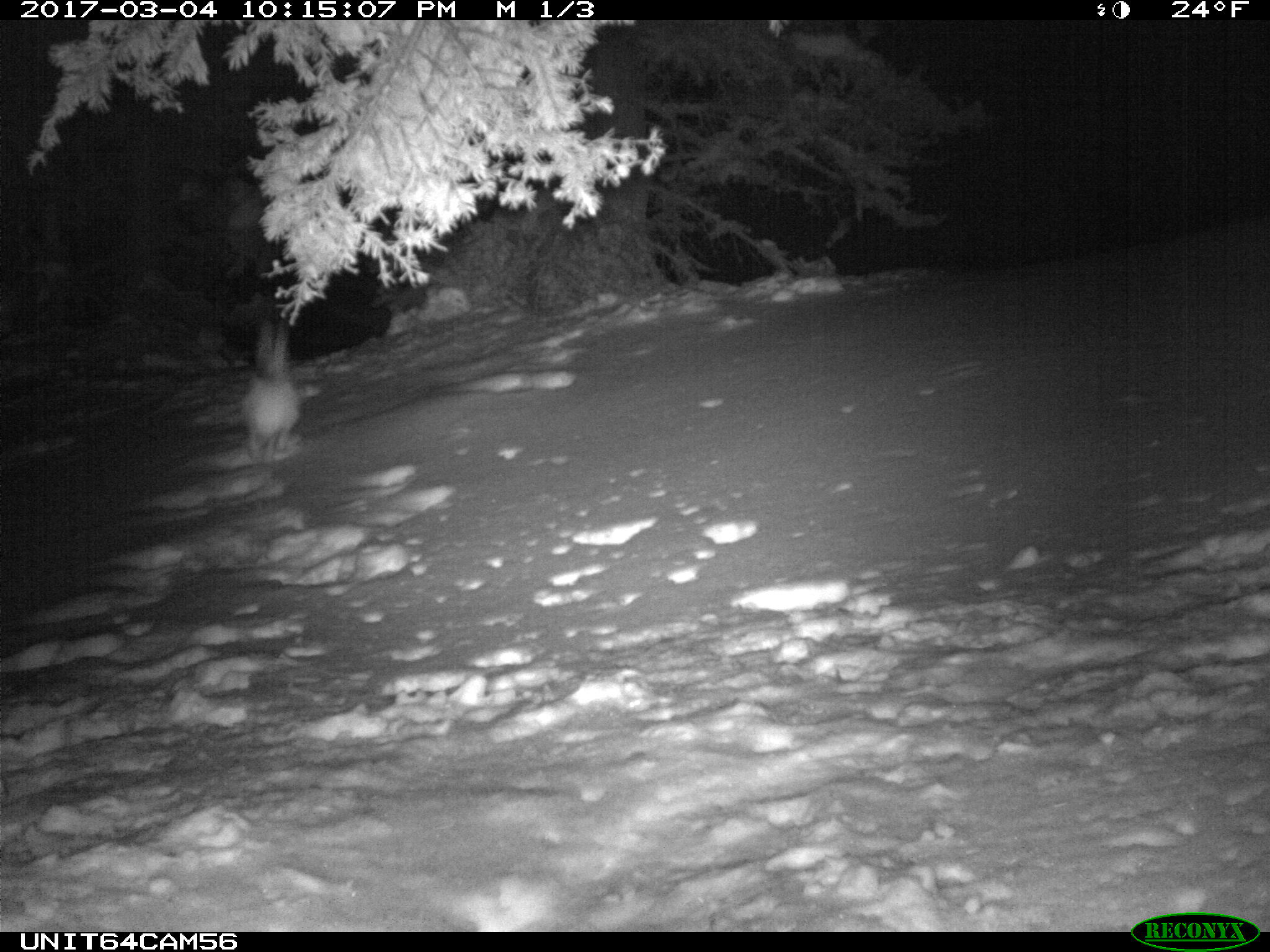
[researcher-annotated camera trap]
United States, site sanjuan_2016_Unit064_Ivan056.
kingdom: Animalia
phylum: Chordata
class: Mammalia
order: Lagomorpha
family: Leporidae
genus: Lepus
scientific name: Lepus americanus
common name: snowshoe hare